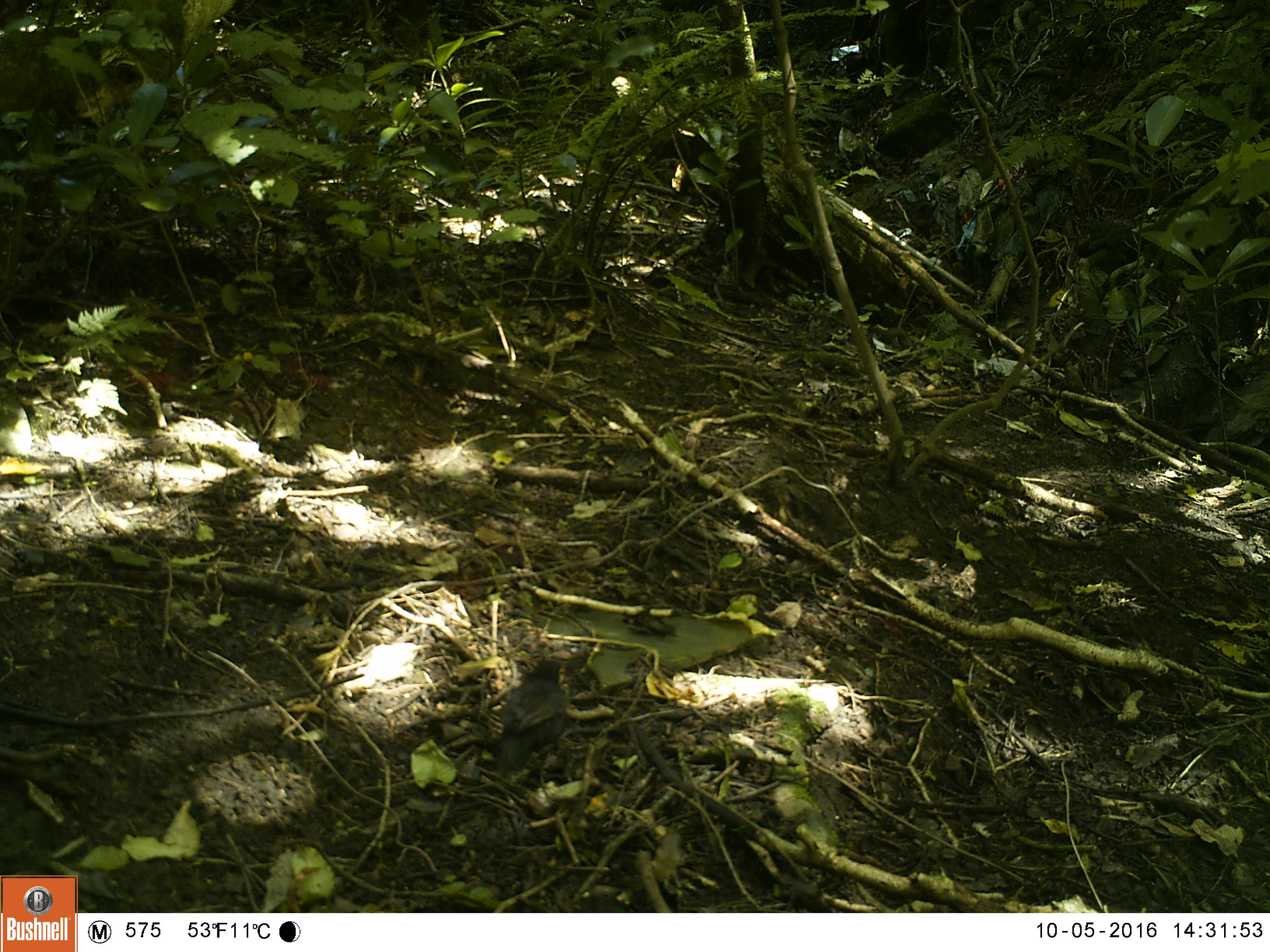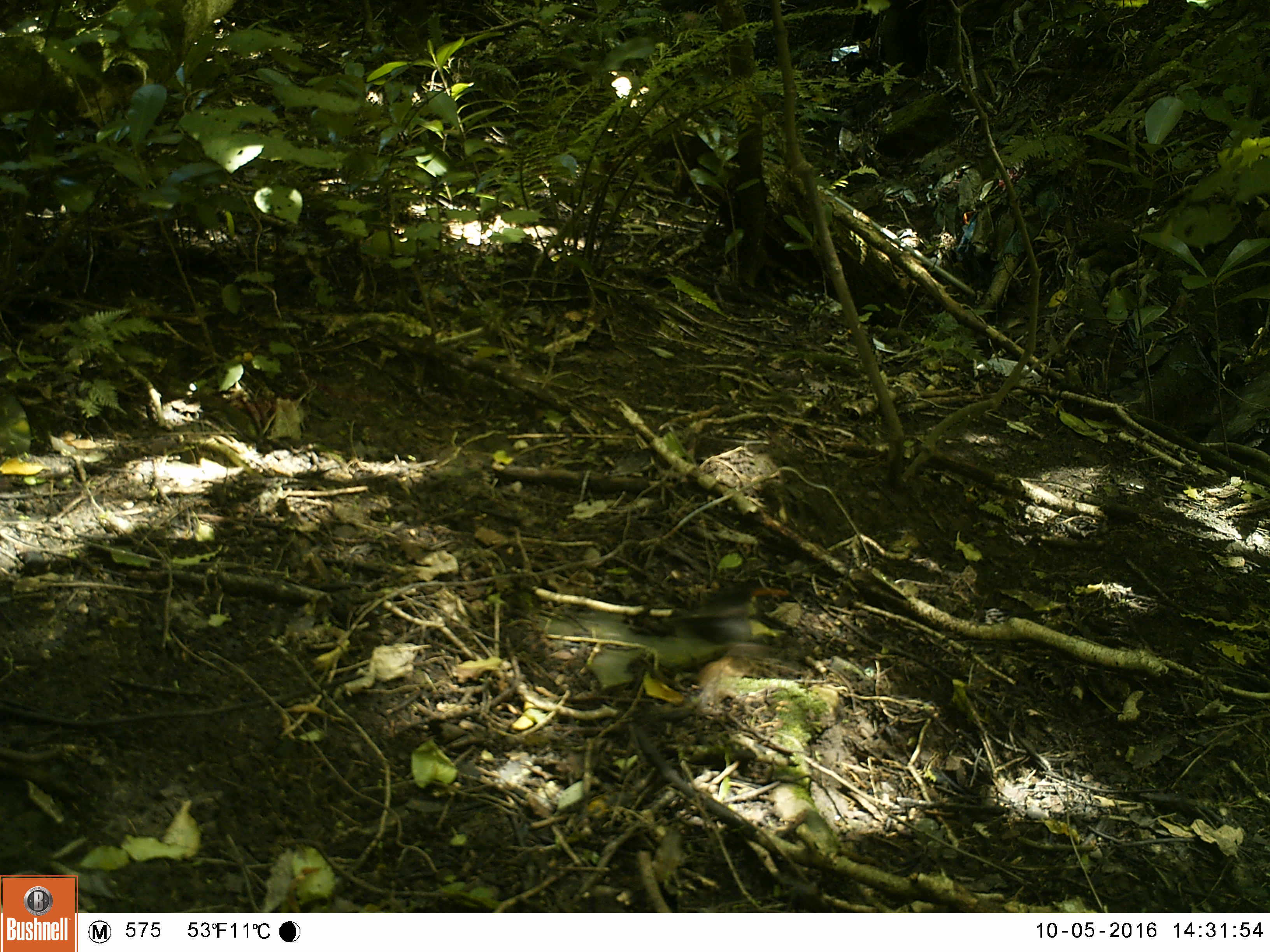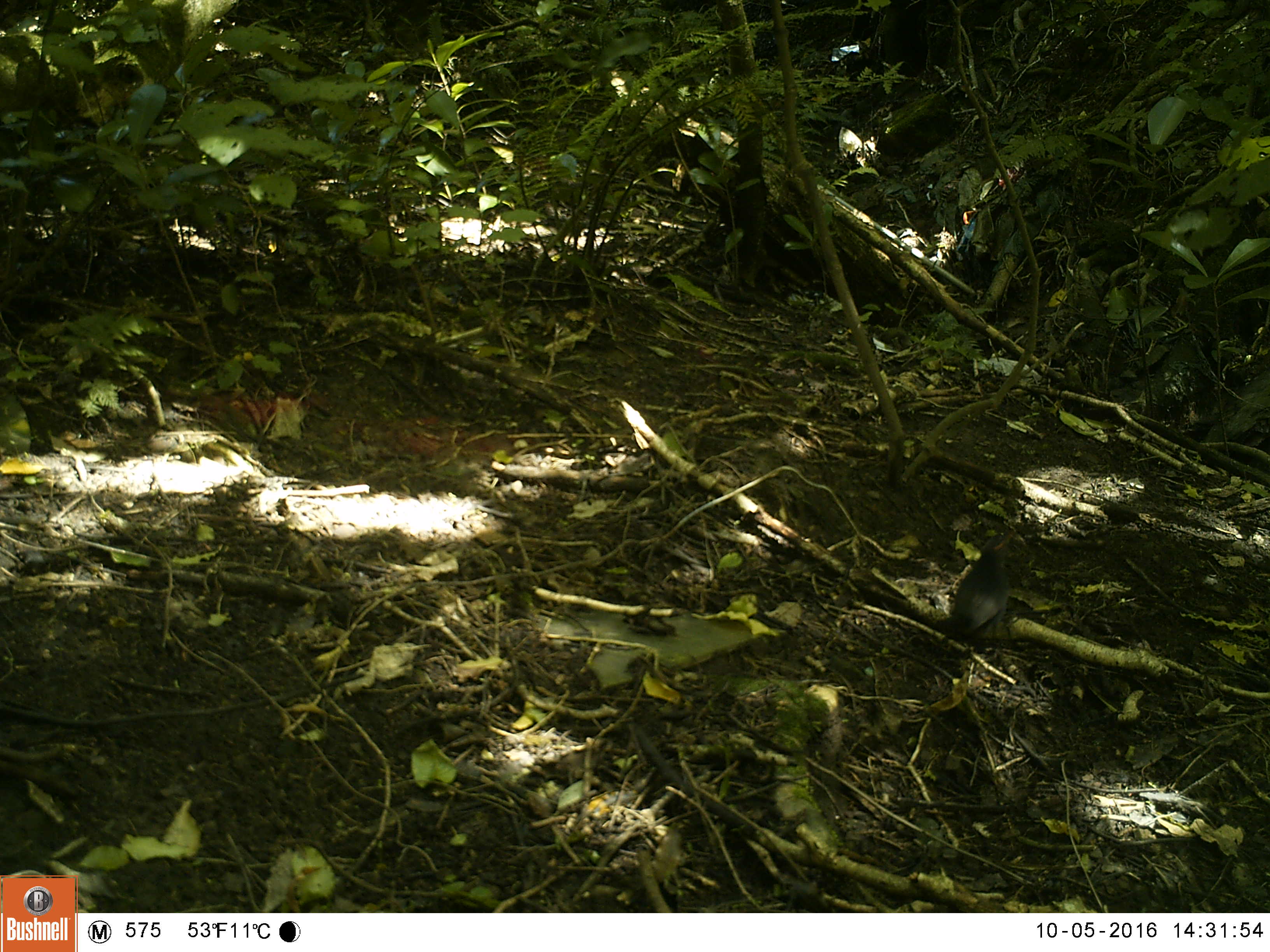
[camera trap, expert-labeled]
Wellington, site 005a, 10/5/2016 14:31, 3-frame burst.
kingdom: Animalia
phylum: Chordata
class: Aves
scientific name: Aves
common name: bird